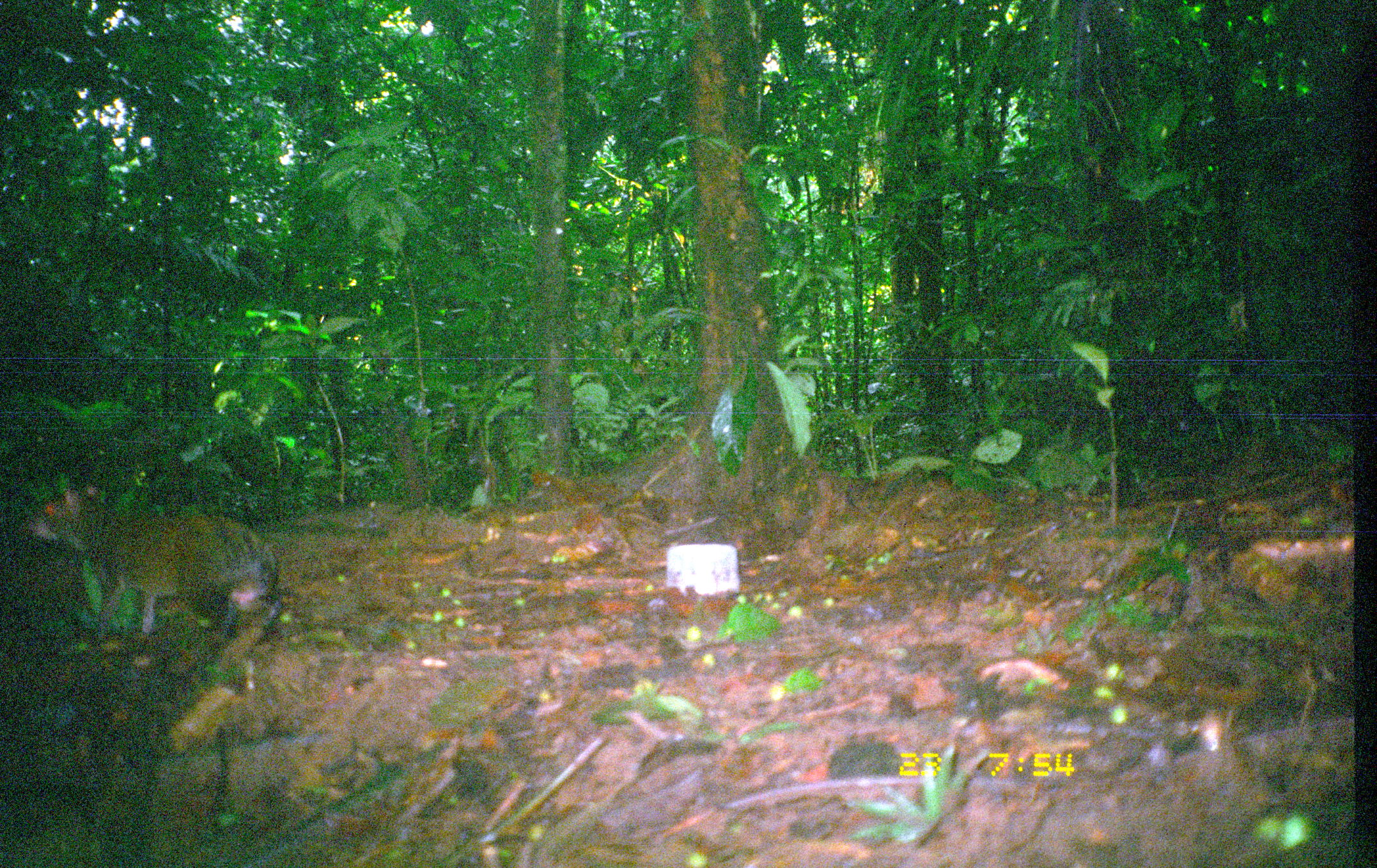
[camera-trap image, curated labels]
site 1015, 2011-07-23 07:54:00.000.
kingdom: Animalia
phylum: Chordata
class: Mammalia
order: Rodentia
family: Dasyproctidae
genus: Dasyprocta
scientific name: Dasyprocta punctata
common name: central american agouti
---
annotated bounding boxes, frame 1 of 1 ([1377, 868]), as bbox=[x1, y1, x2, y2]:
dasyprocta punctata: bbox=[28, 486, 278, 647]